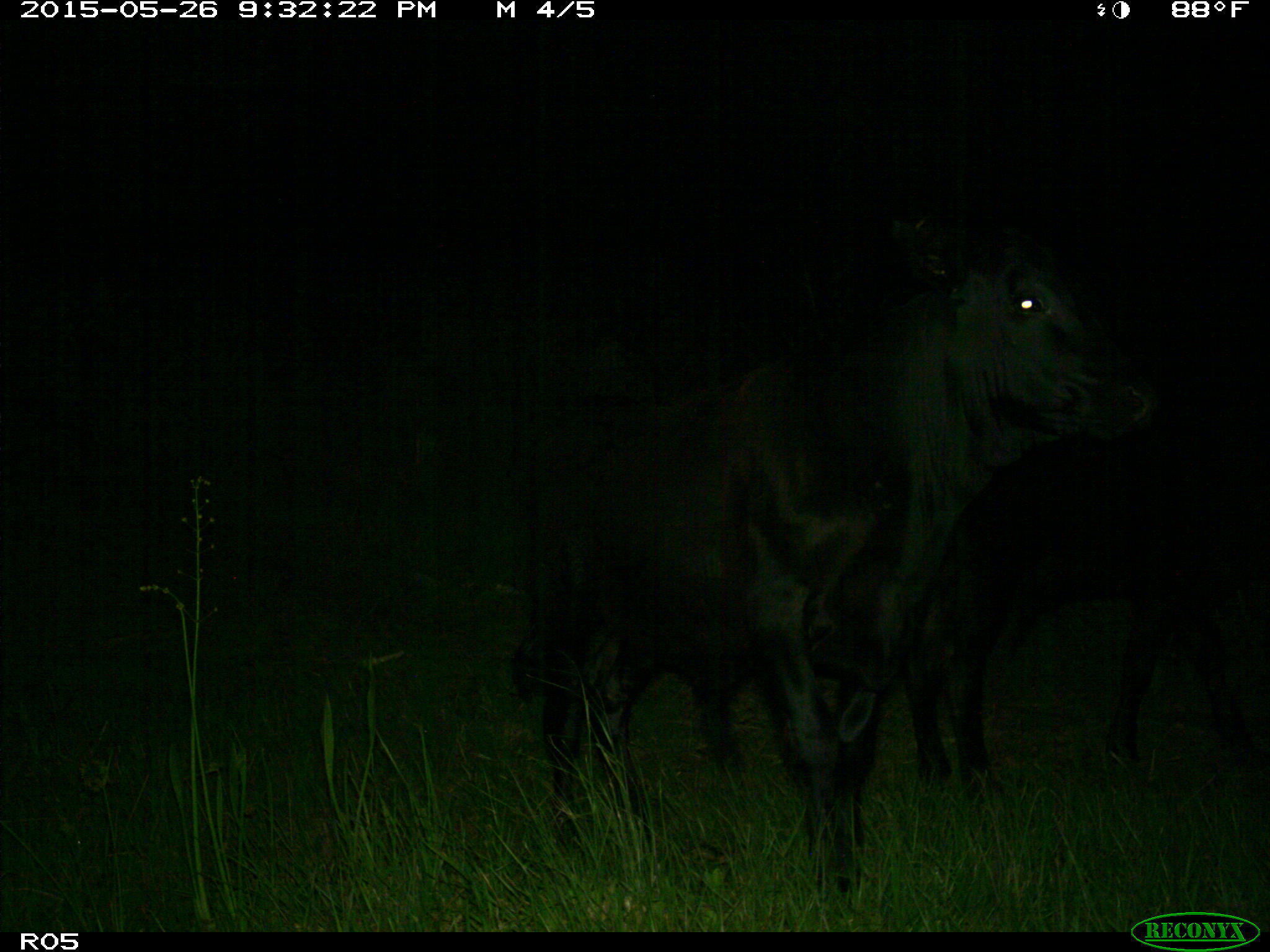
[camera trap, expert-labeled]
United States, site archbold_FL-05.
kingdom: Animalia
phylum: Chordata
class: Mammalia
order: Artiodactyla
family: Bovidae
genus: Bos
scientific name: Bos taurus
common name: domestic cow